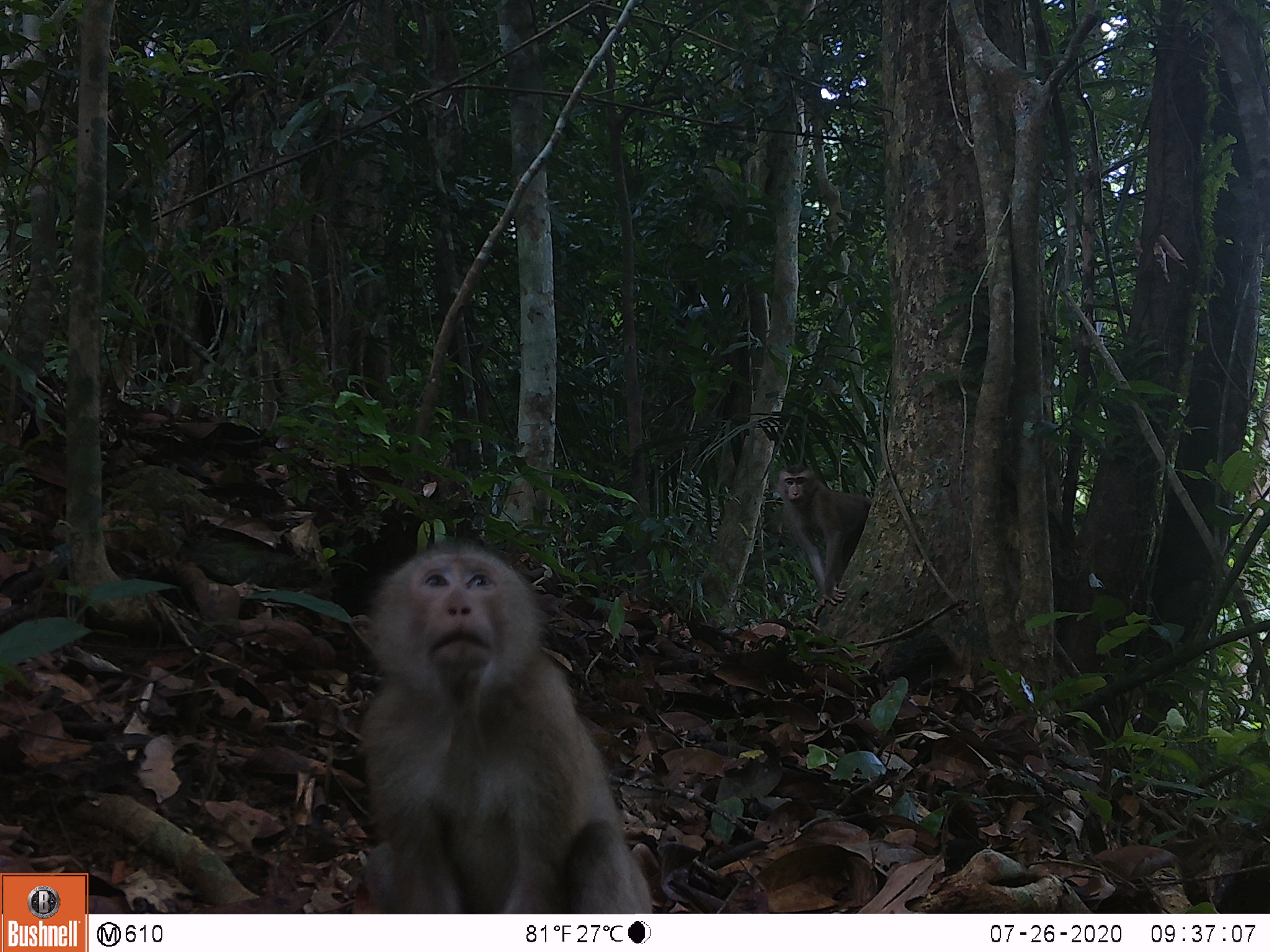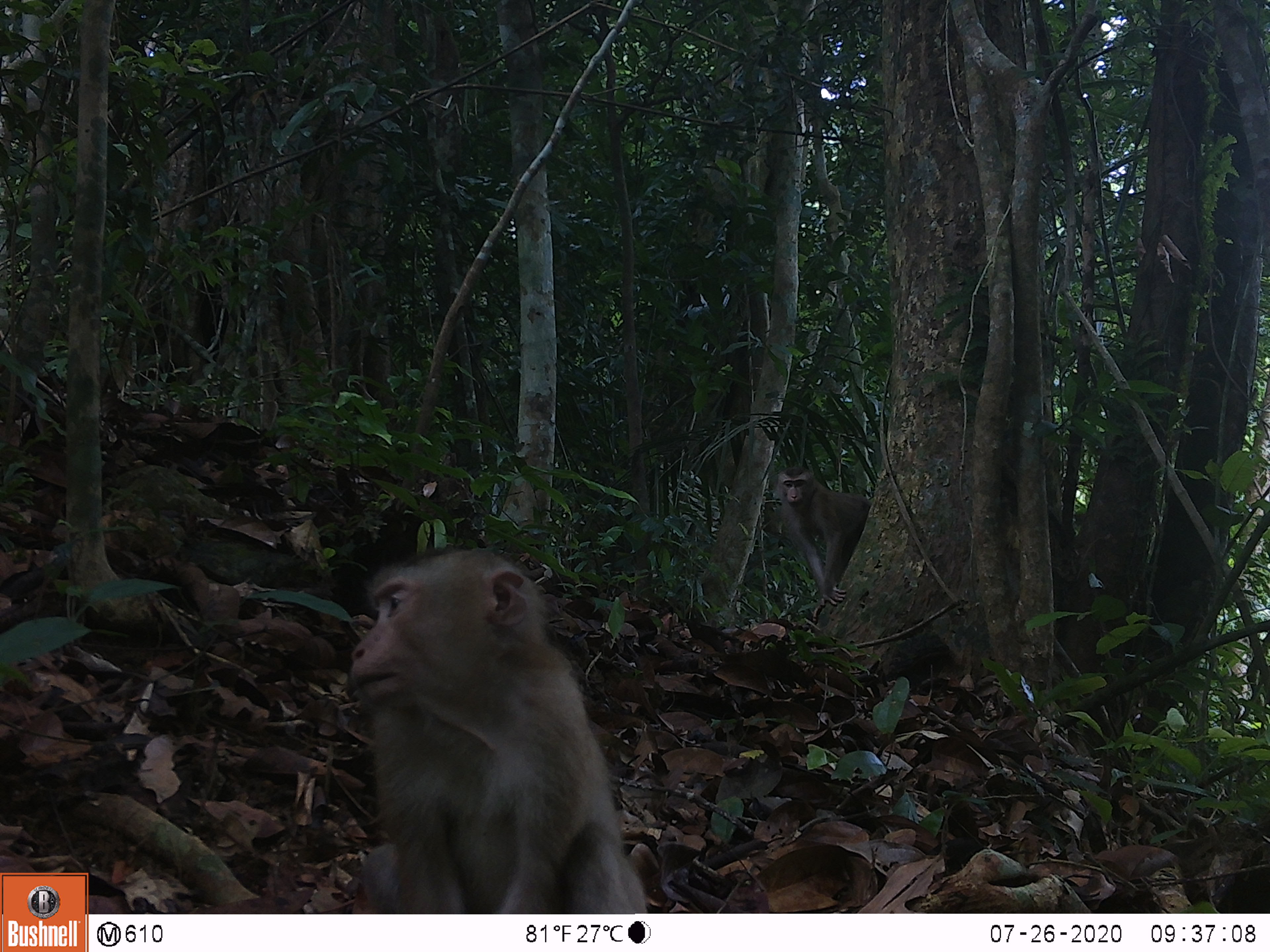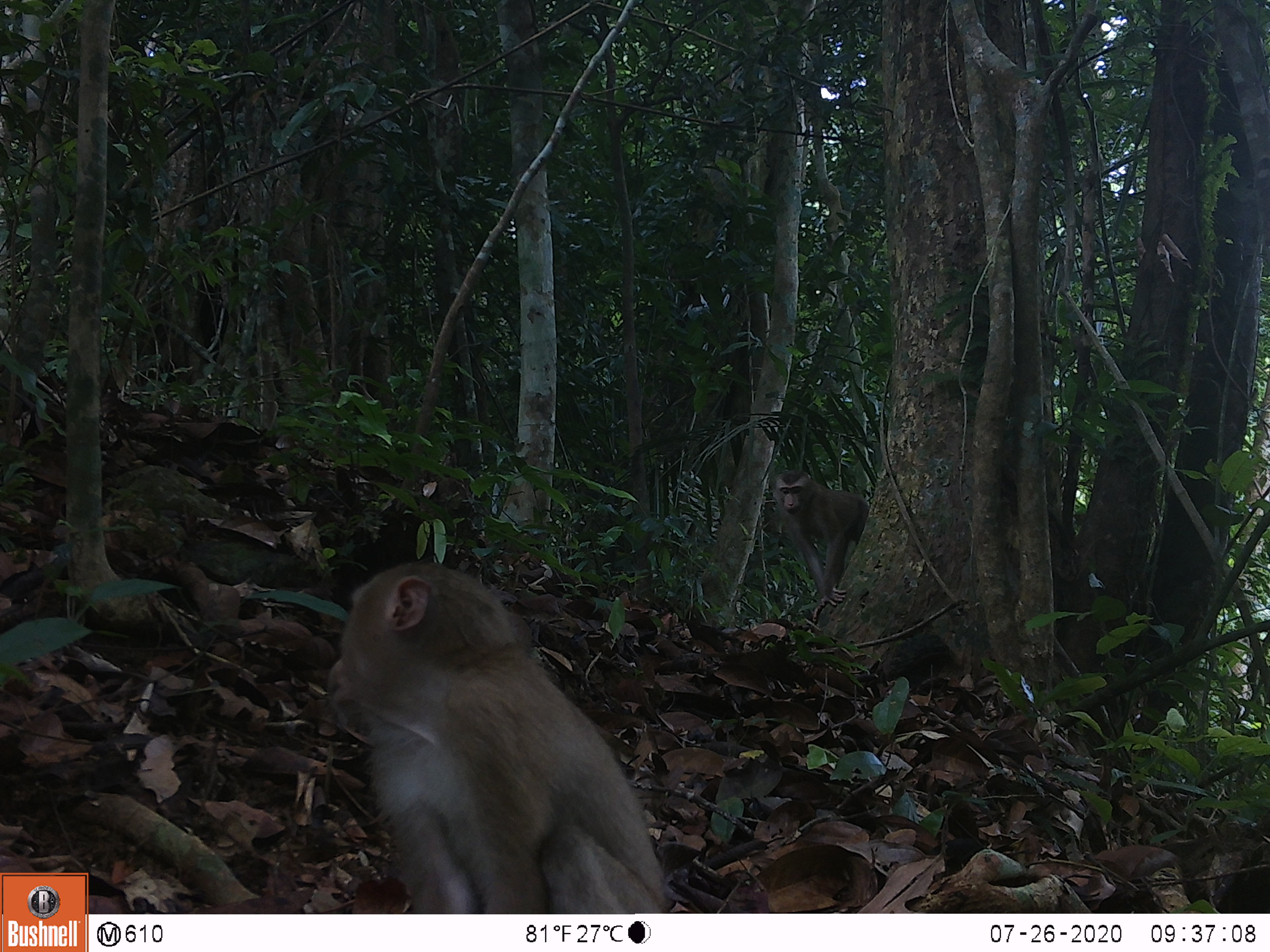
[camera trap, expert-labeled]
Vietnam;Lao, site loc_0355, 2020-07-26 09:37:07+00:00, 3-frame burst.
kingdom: Animalia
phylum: Chordata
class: Mammalia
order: Primates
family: Cercopithecidae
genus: Macaca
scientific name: Macaca nemestrina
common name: pig-tailed macaque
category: pig tailed macaque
Pig tailed macaque (pig-tailed macaque) (Macaca nemestrina). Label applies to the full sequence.